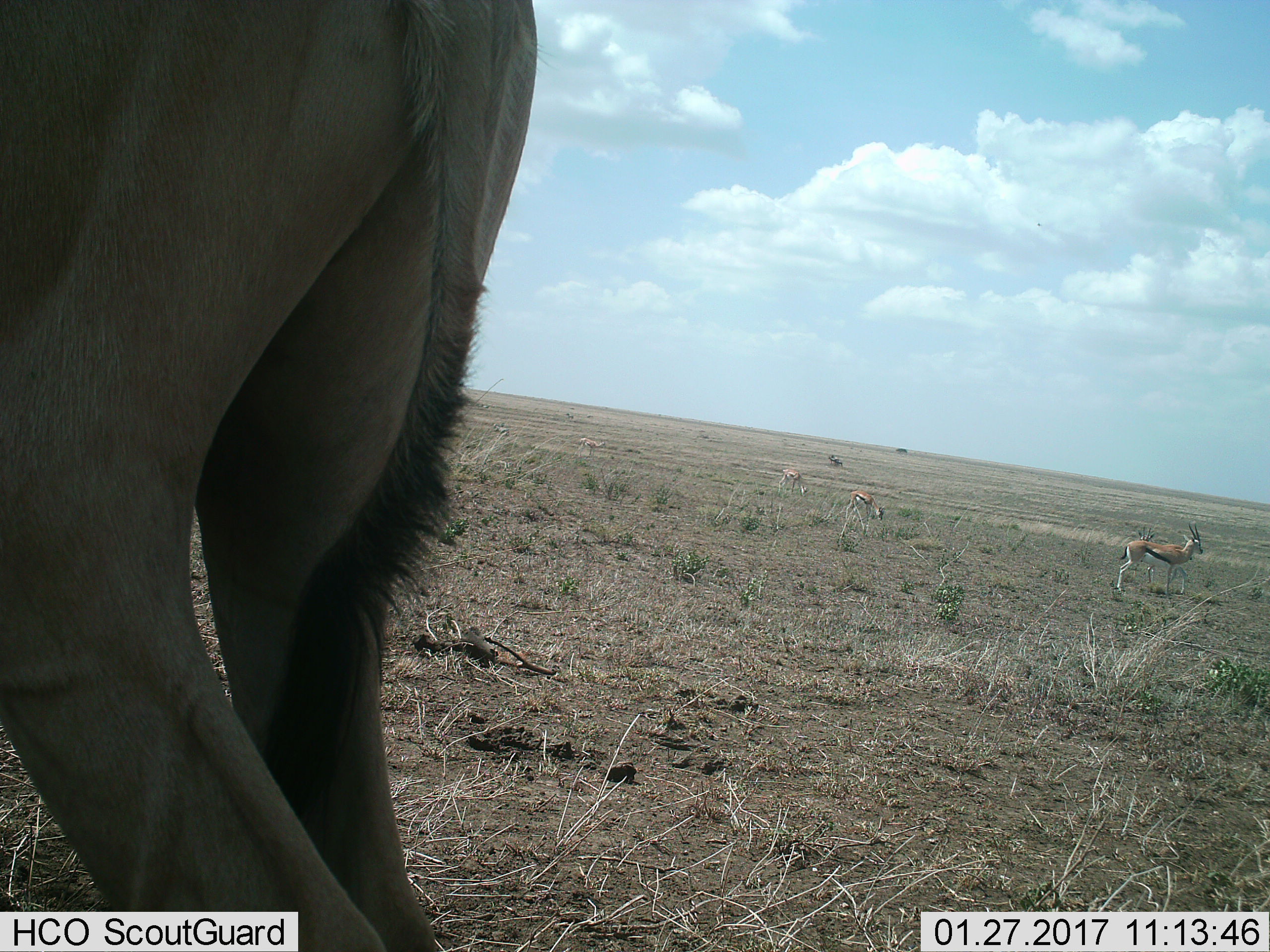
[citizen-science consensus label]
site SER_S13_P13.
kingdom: Animalia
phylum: Chordata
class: Mammalia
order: Artiodactyla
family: Bovidae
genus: Eudorcas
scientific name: Eudorcas thomsonii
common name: thomson's gazelle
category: gazellethomsons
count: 5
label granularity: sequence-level